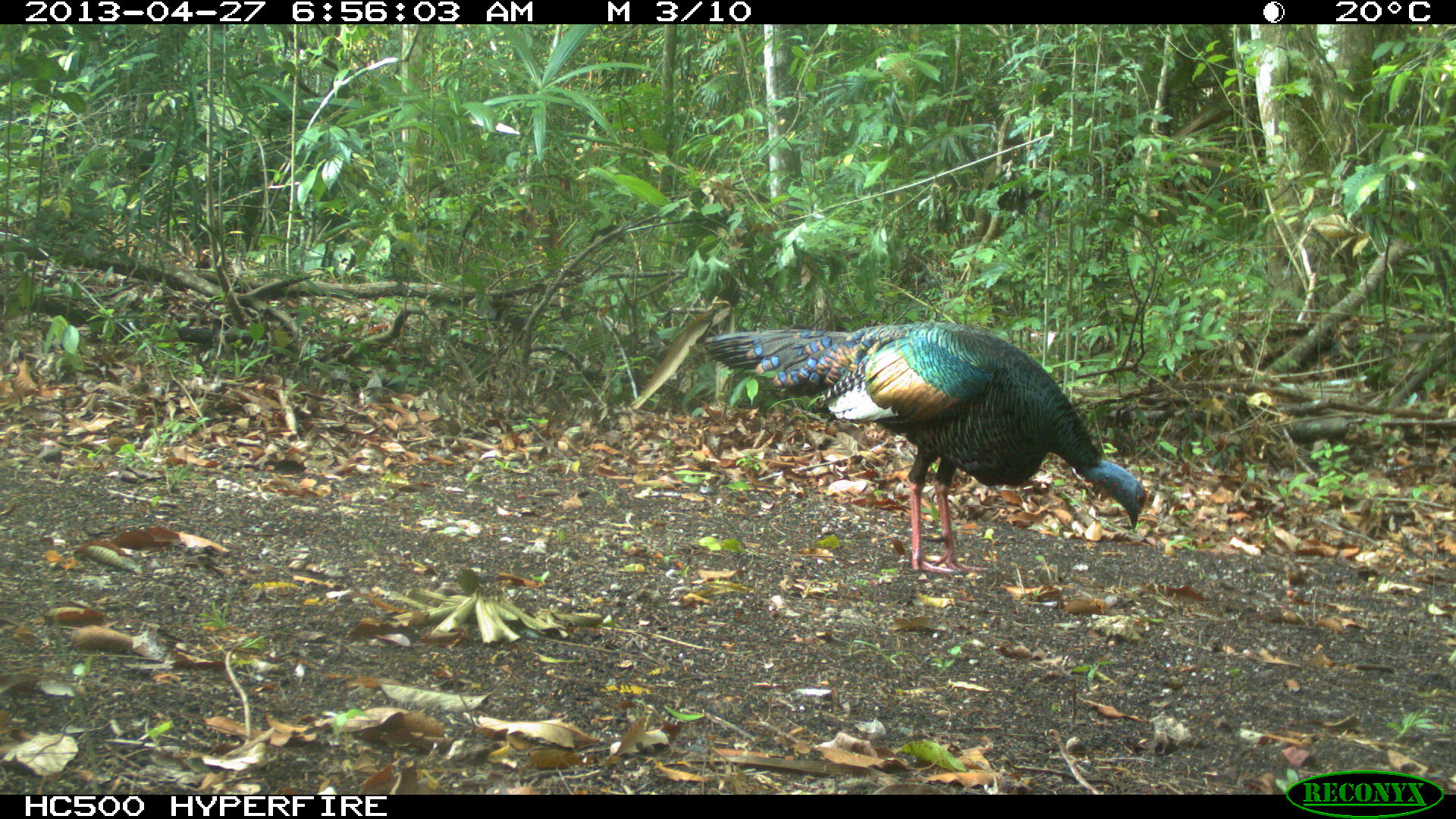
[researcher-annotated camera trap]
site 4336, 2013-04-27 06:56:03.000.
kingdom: Animalia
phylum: Chordata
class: Aves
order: Galliformes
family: Phasianidae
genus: Meleagris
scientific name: Meleagris ocellata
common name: ocellated turkey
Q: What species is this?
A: Meleagris ocellata (ocellated turkey).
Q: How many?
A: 1.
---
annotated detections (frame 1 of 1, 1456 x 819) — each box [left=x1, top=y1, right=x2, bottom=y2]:
meleagris ocellata: [left=702, top=321, right=1149, bottom=575]